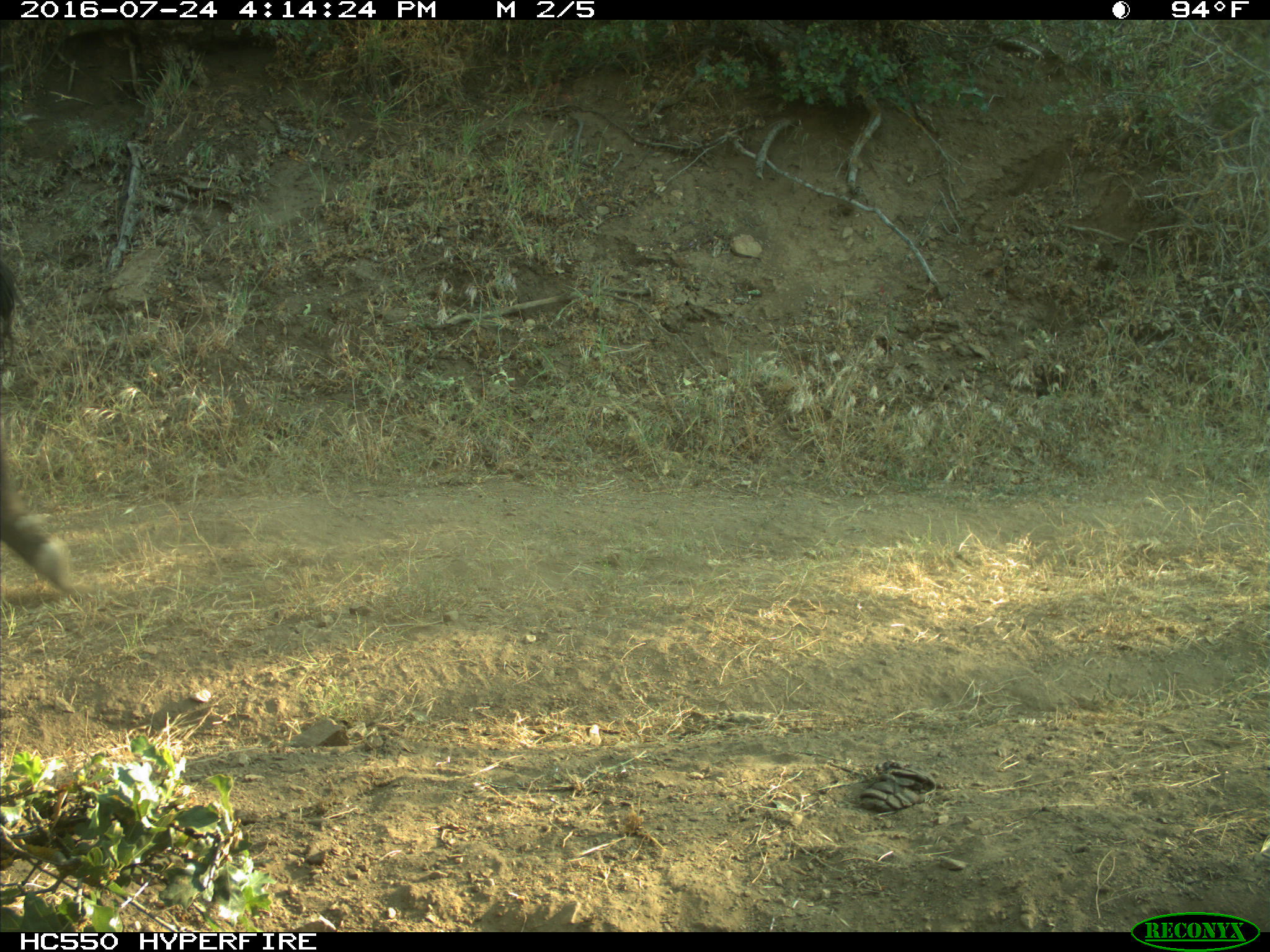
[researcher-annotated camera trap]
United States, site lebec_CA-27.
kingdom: Animalia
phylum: Chordata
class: Mammalia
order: Artiodactyla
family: Bovidae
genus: Bos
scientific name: Bos taurus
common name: domestic cow